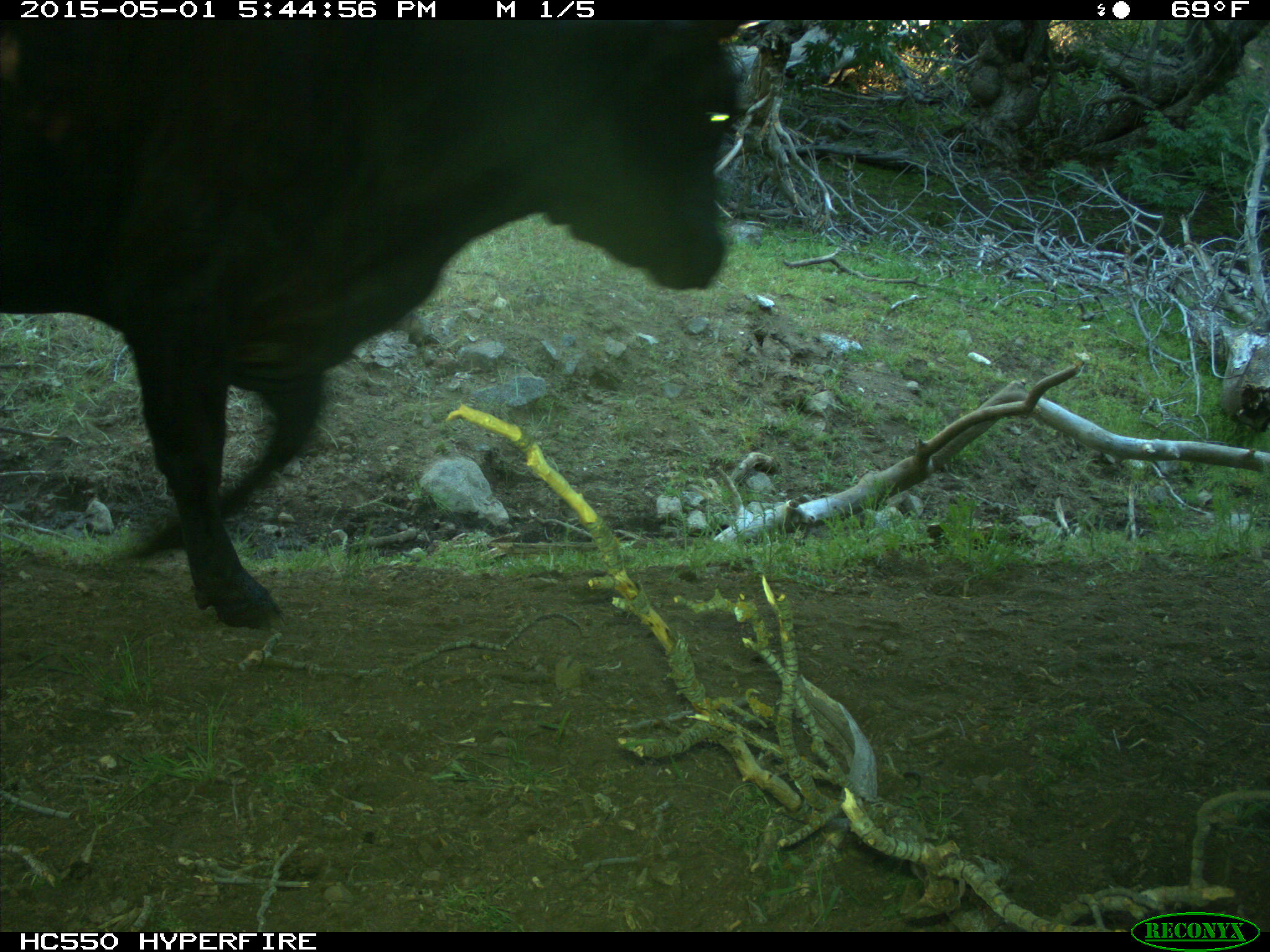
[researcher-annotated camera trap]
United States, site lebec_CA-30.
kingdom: Animalia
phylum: Chordata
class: Mammalia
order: Artiodactyla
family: Bovidae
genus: Bos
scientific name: Bos taurus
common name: domestic cow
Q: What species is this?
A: Bos taurus (domestic cow).